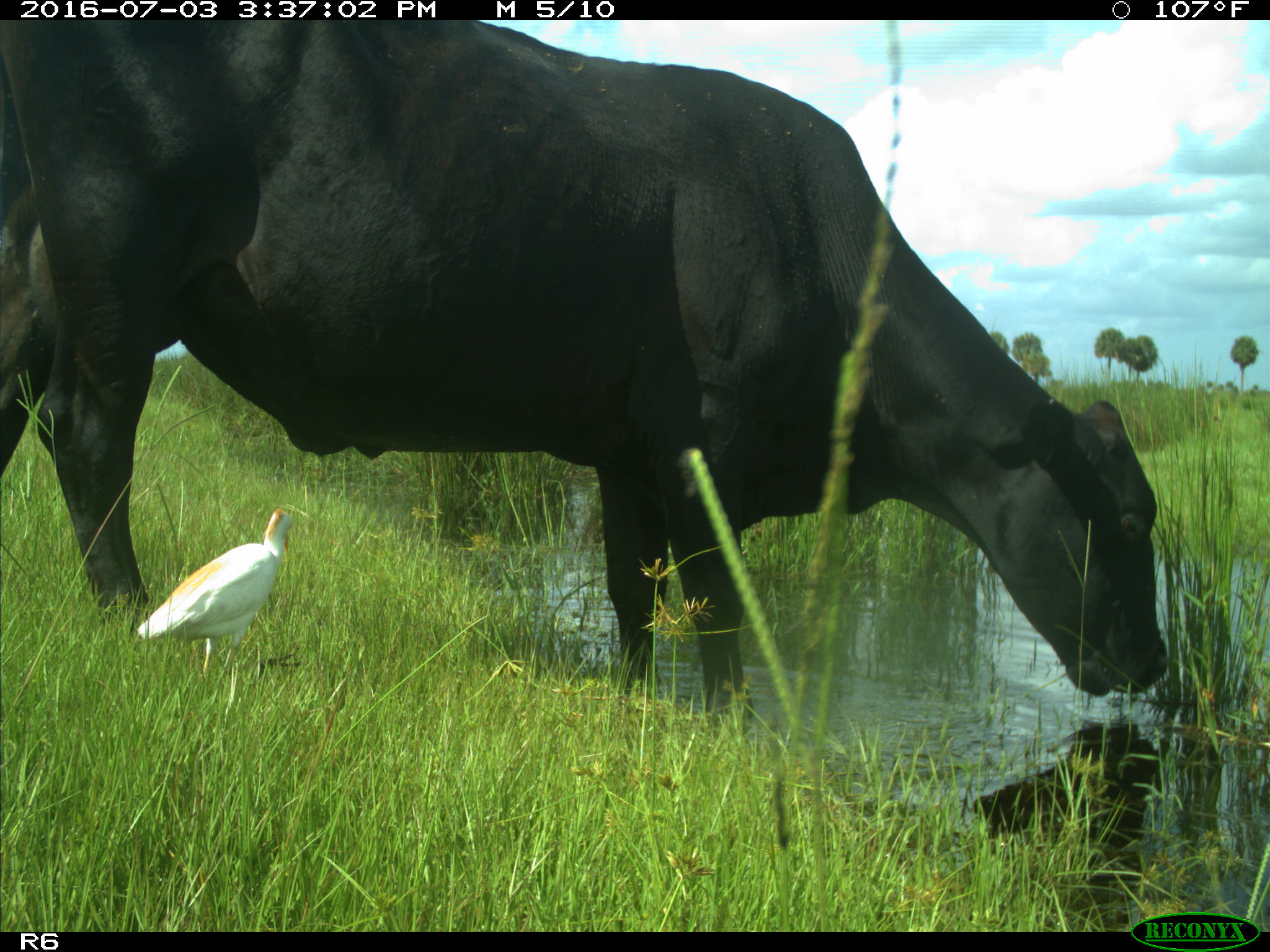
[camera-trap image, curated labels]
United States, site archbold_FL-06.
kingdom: Animalia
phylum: Chordata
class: Mammalia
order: Artiodactyla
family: Bovidae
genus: Bos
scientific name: Bos taurus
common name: domestic cow